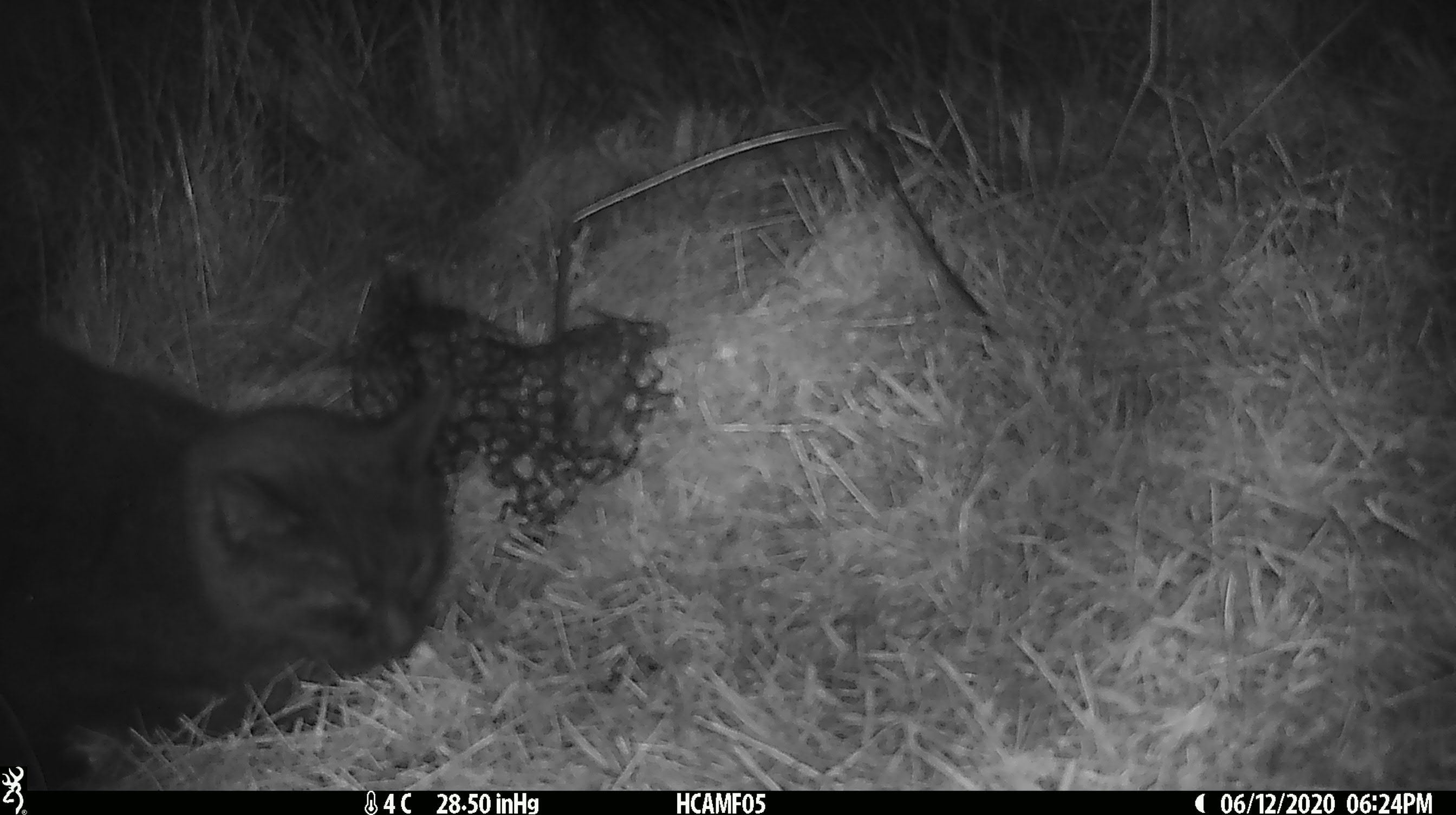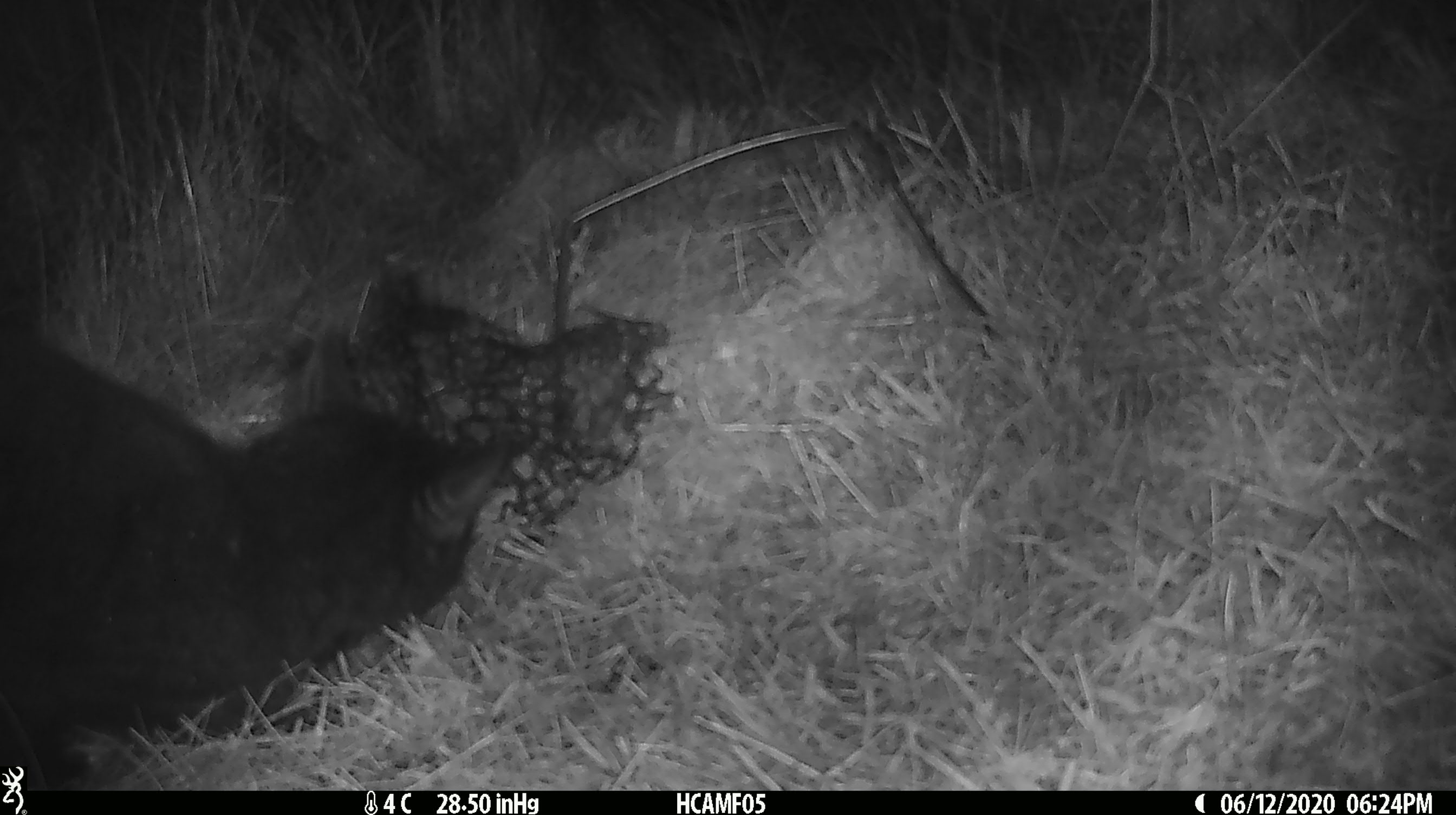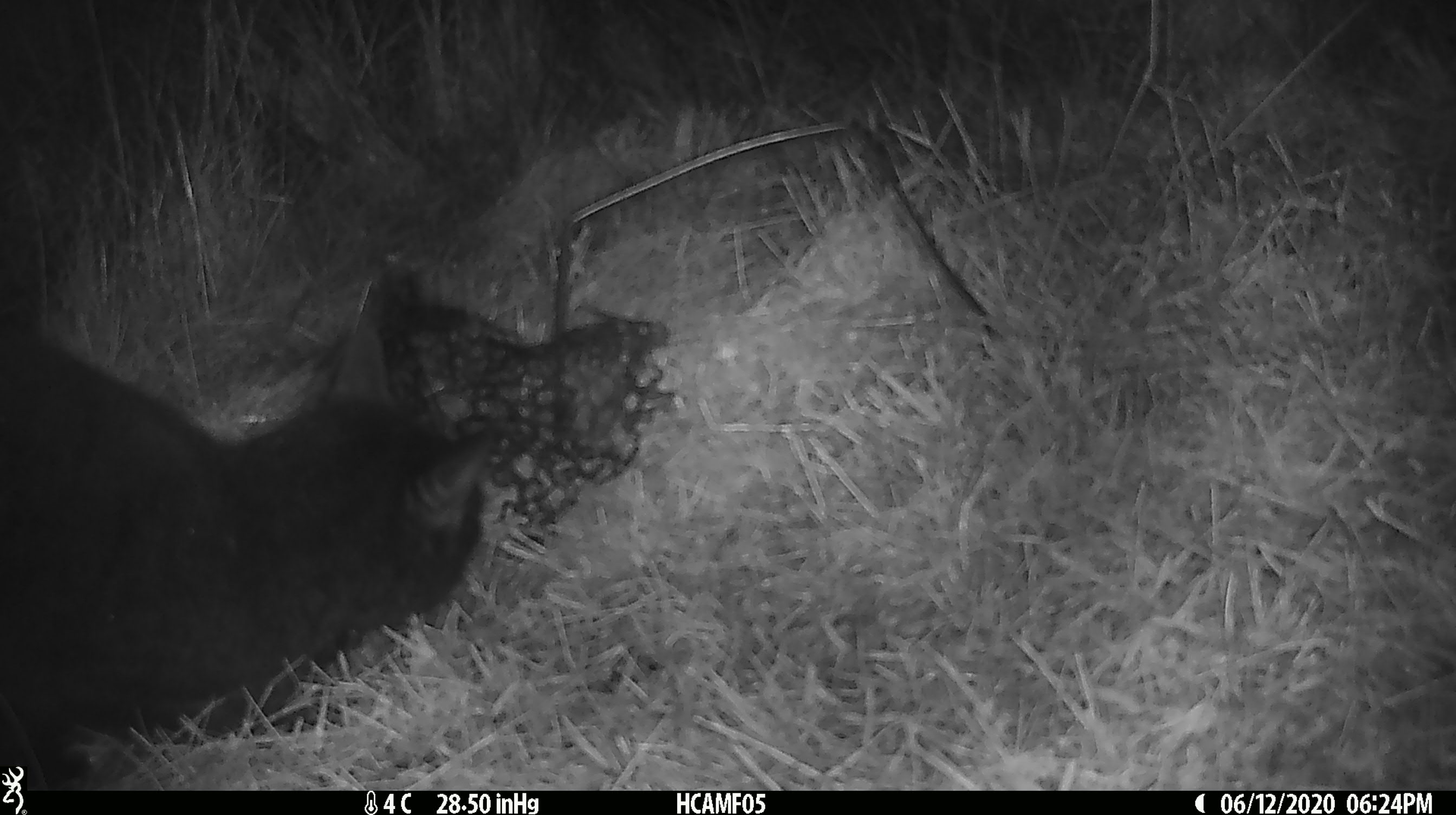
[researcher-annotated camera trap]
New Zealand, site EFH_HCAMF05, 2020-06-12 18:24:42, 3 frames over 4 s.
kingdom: Animalia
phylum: Chordata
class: Mammalia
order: Carnivora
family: Felidae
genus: Felis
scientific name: Felis catus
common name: domestic cat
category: cat